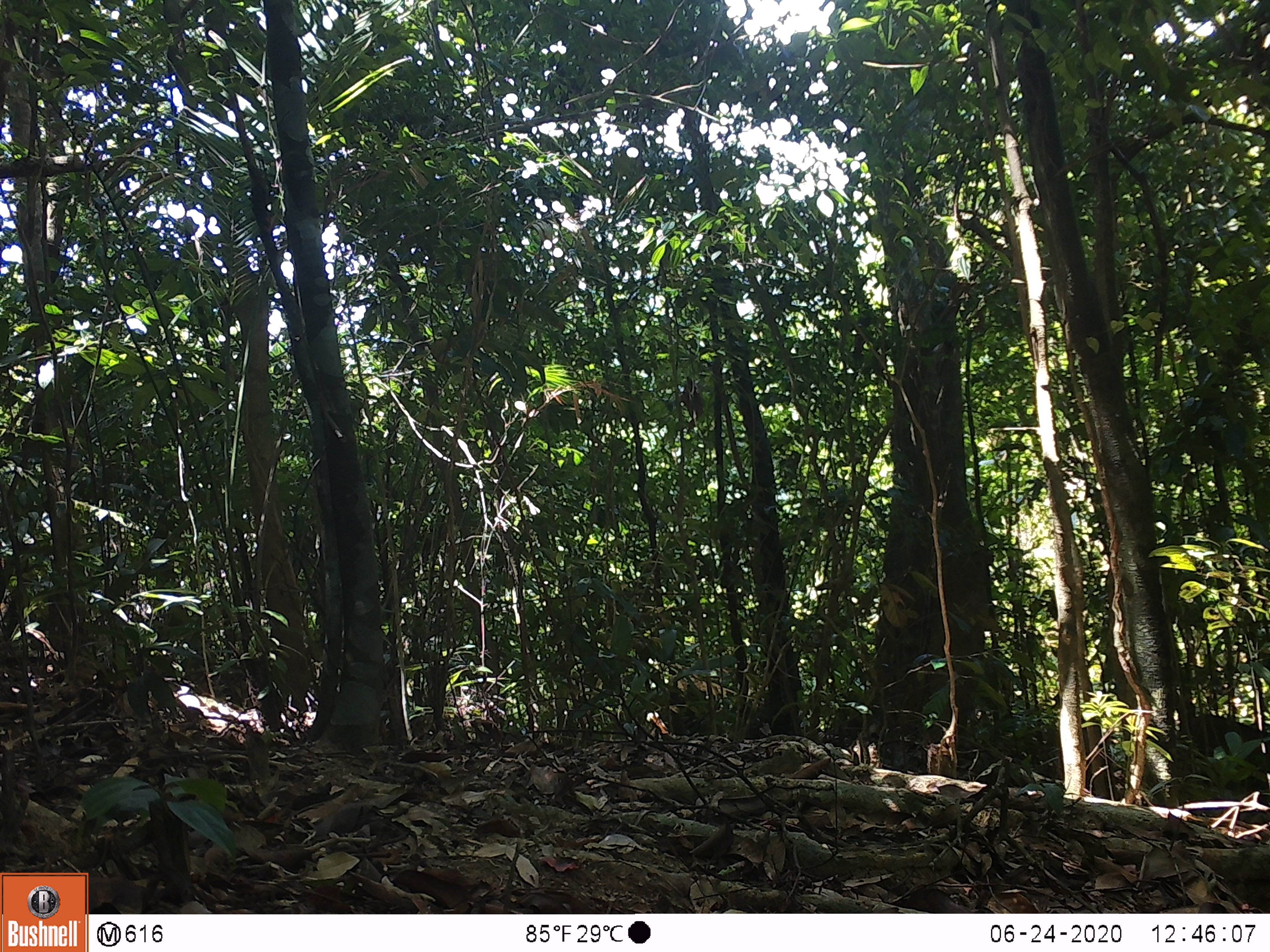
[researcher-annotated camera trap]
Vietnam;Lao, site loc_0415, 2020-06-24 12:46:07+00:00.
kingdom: Animalia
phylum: Chordata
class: Mammalia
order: Artiodactyla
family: Suidae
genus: Sus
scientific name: Sus scrofa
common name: eurasian wild pig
Eurasian wild pig (Sus scrofa). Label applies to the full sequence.